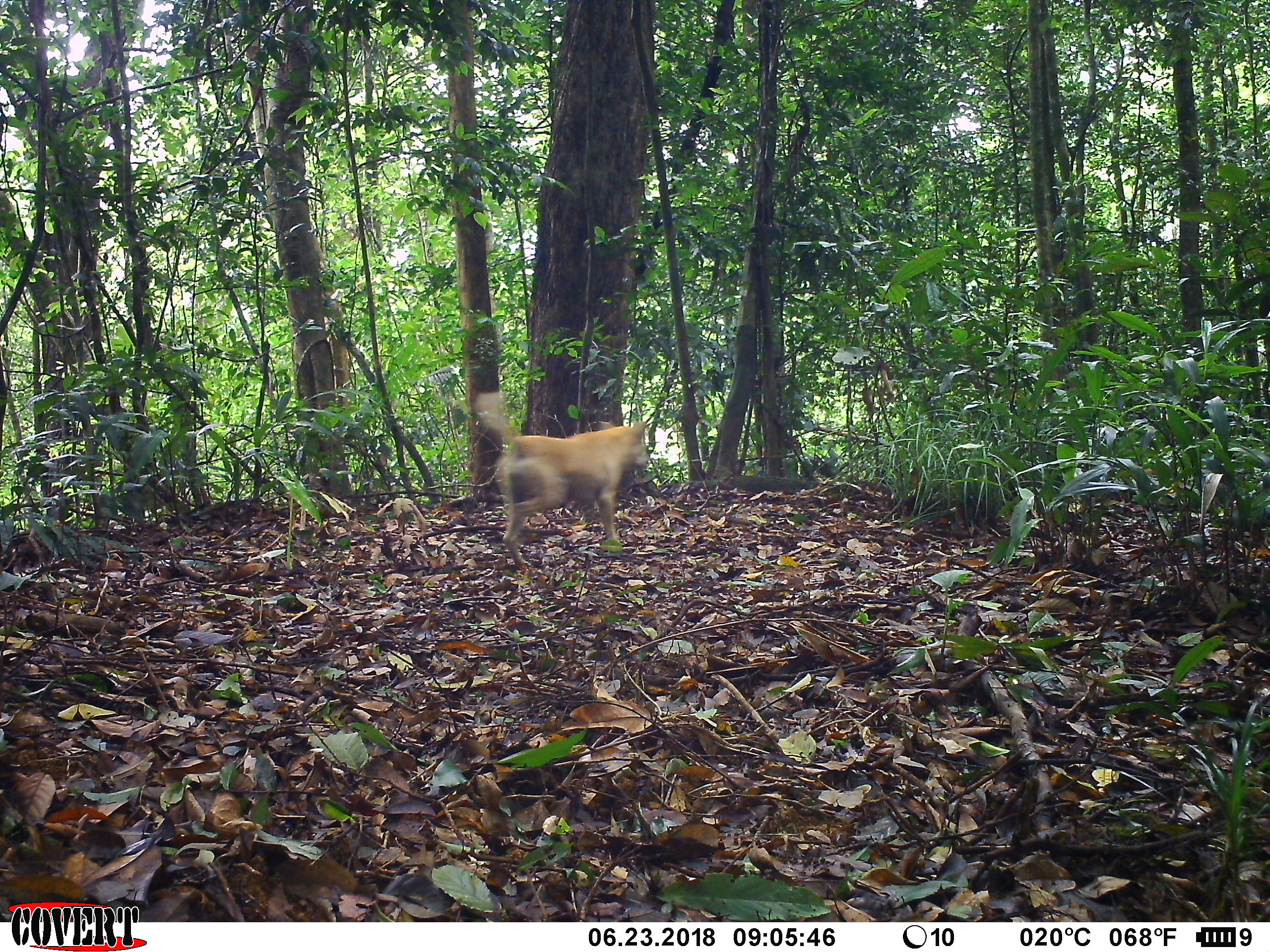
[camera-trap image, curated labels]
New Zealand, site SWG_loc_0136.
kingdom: Animalia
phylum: Chordata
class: Mammalia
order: Carnivora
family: Canidae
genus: Canis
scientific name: Canis familiaris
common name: domestic dog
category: dog